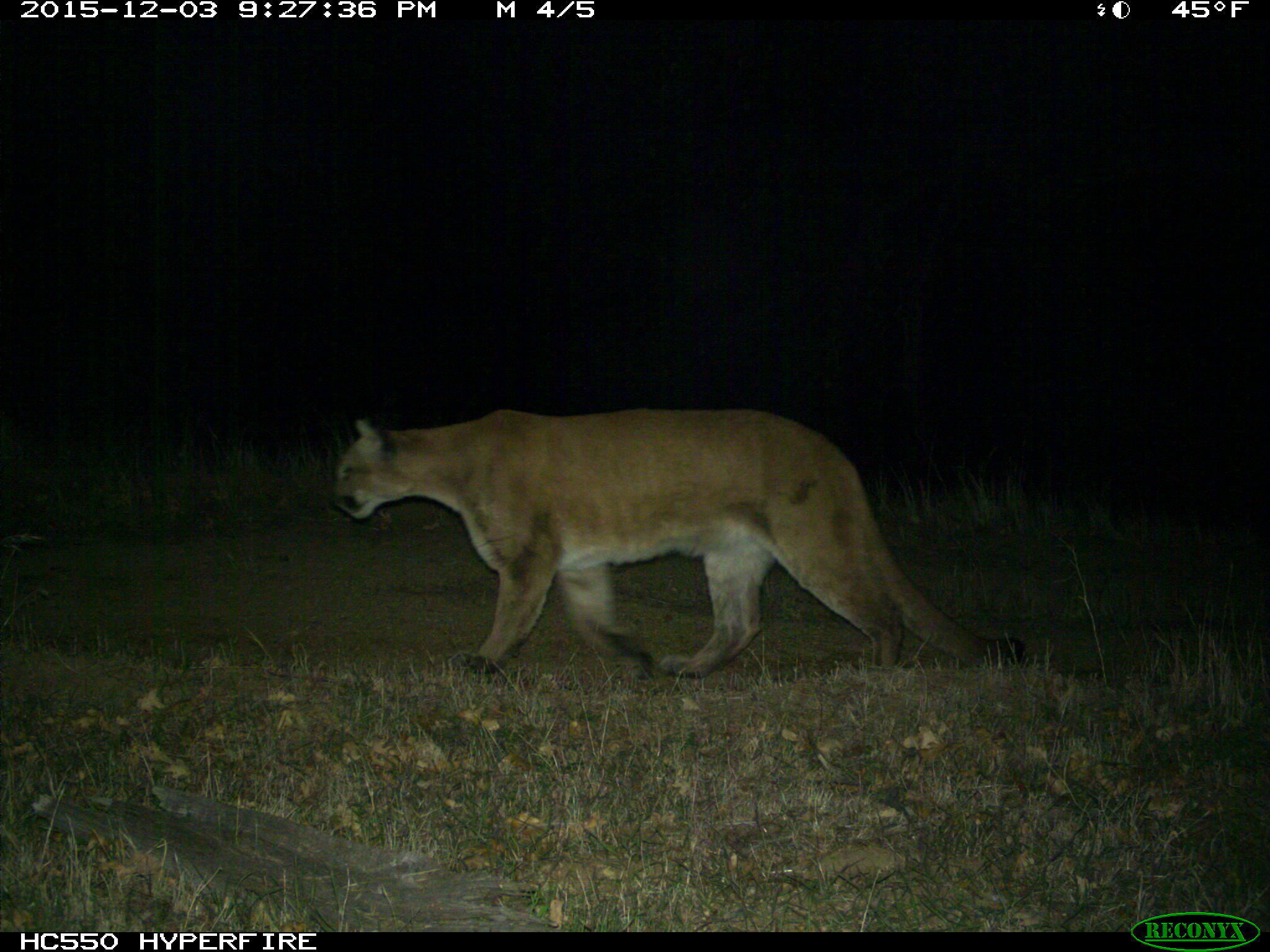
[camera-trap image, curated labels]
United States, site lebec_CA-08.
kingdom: Animalia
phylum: Chordata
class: Mammalia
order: Carnivora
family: Felidae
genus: Puma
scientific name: Puma concolor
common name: mountain lion